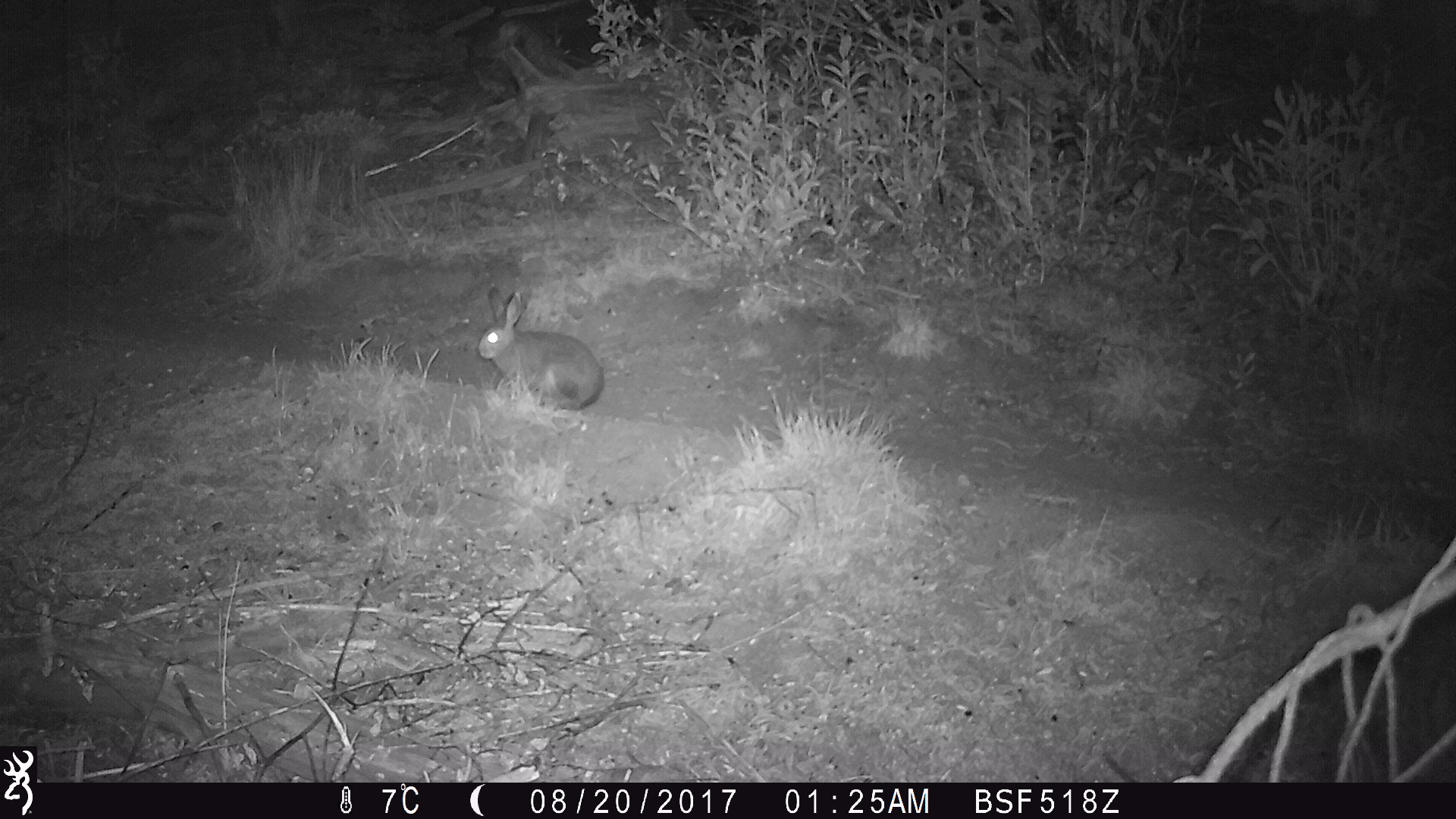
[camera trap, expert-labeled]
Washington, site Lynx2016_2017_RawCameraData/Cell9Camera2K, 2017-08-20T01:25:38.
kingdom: Animalia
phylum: Chordata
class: Mammalia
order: Lagomorpha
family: Leporidae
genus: Lepus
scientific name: Lepus americanus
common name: snowshoe hare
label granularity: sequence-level